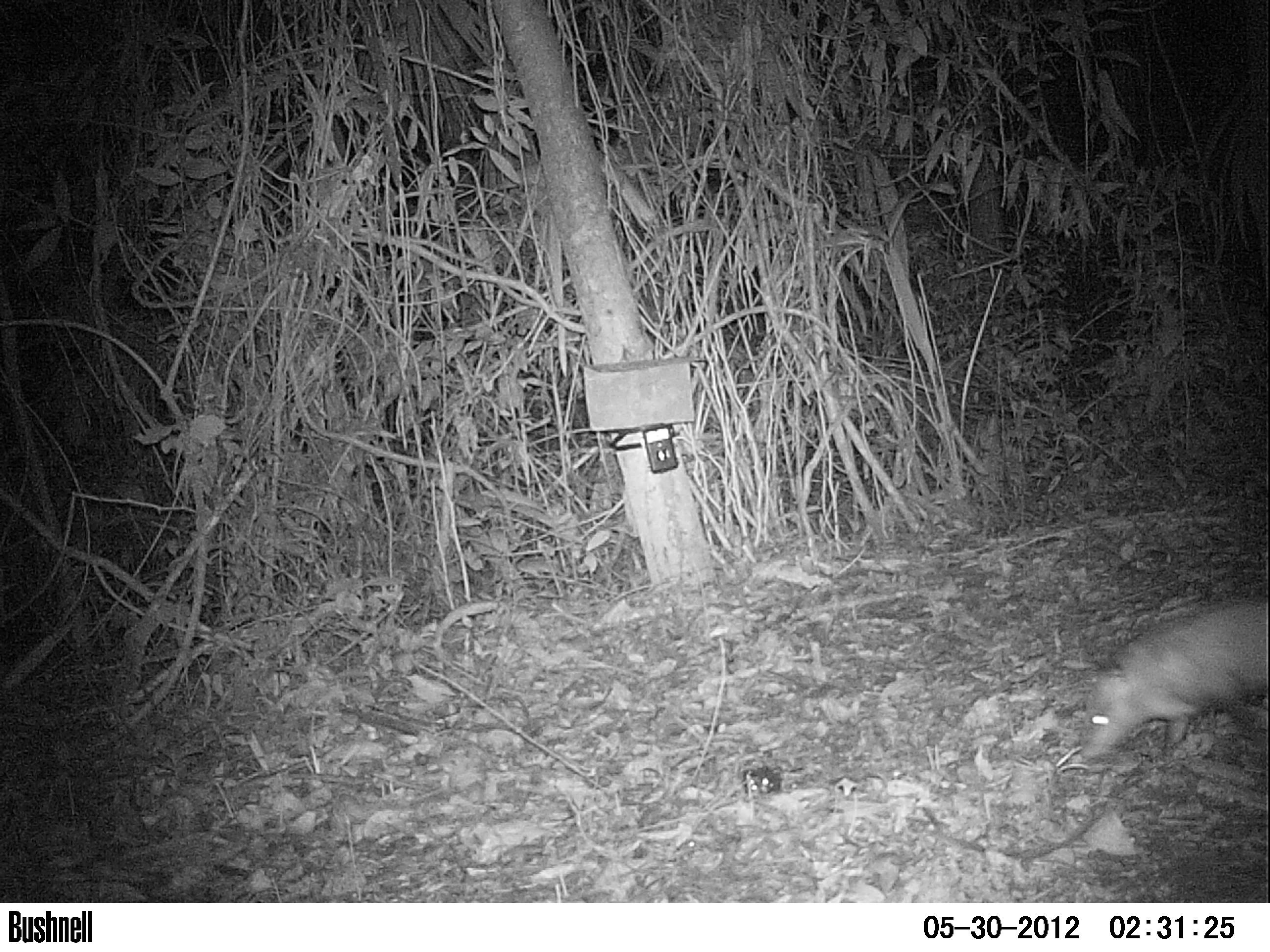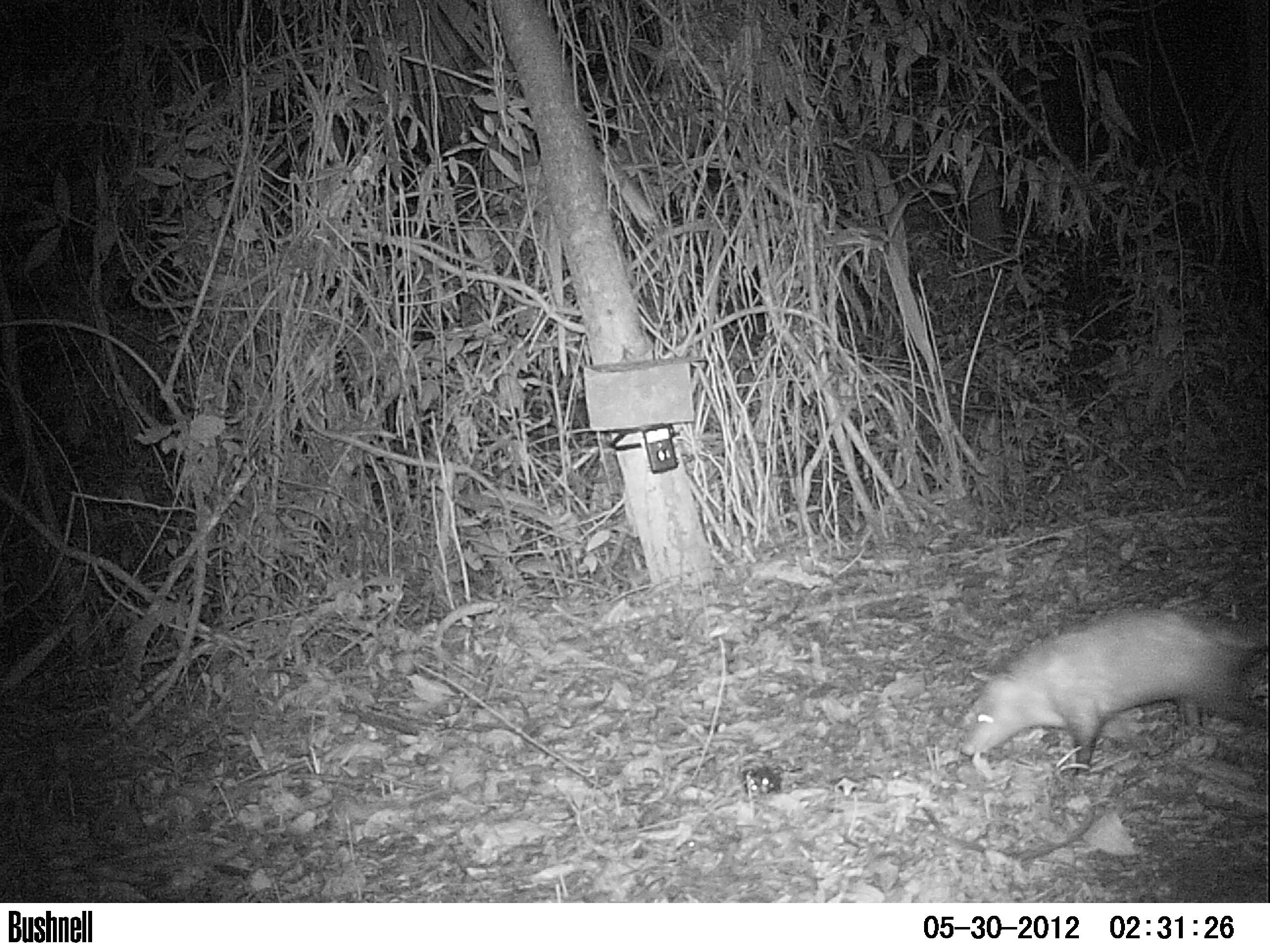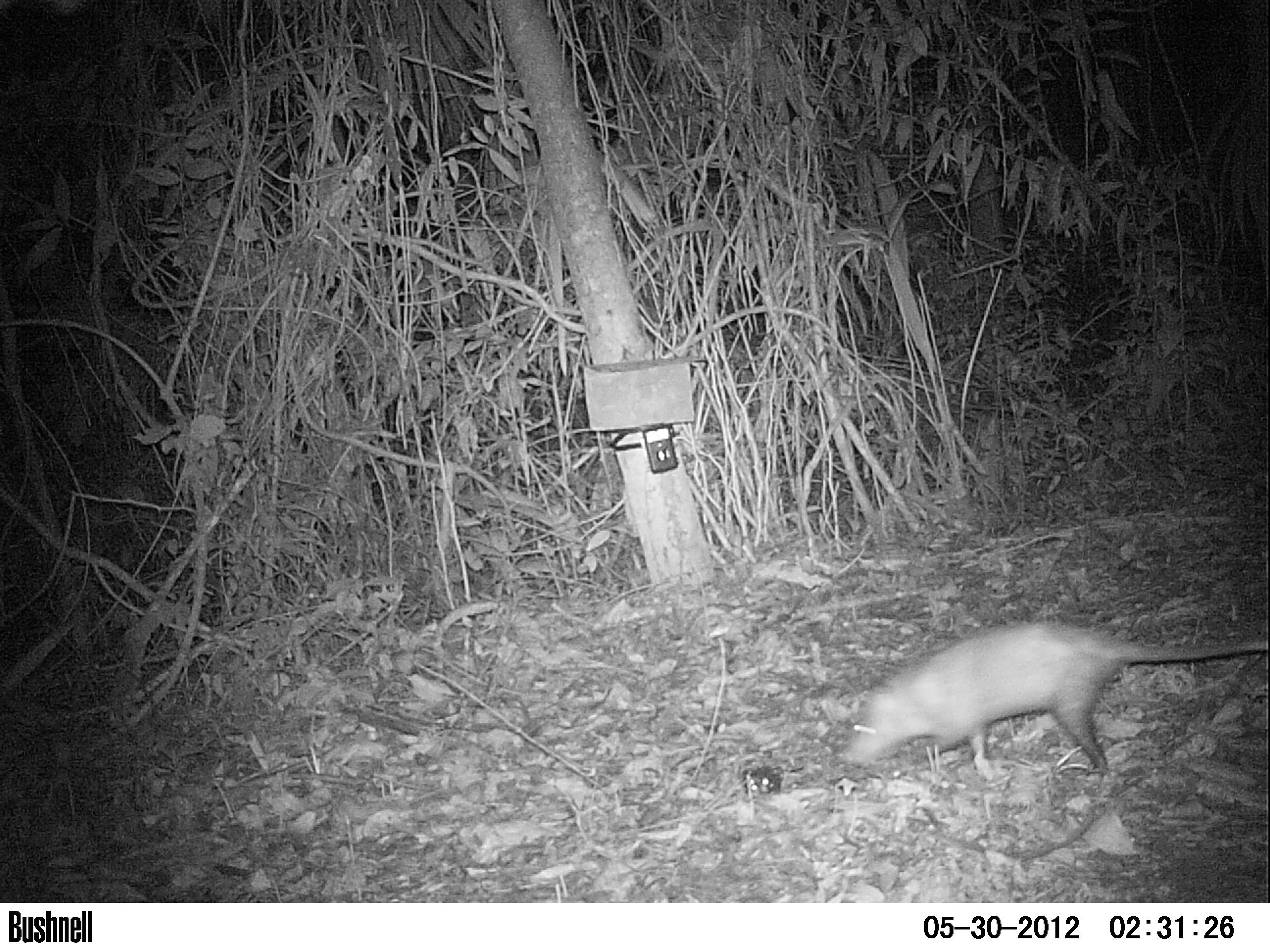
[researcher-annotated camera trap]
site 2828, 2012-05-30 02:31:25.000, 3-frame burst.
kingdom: Animalia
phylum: Chordata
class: Mammalia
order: Didelphimorphia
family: Didelphidae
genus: Didelphis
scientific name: Didelphis virginiana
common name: virginia opossum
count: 1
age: adult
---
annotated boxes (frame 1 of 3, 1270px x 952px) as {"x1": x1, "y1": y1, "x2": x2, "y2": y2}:
didelphis virginiana: {"x1": 1079, "y1": 600, "x2": 1269, "y2": 763}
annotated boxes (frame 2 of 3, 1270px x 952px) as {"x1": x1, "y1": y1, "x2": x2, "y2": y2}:
didelphis virginiana: {"x1": 958, "y1": 606, "x2": 1270, "y2": 781}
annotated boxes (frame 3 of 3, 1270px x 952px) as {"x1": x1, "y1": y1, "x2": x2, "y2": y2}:
didelphis virginiana: {"x1": 837, "y1": 621, "x2": 1269, "y2": 782}